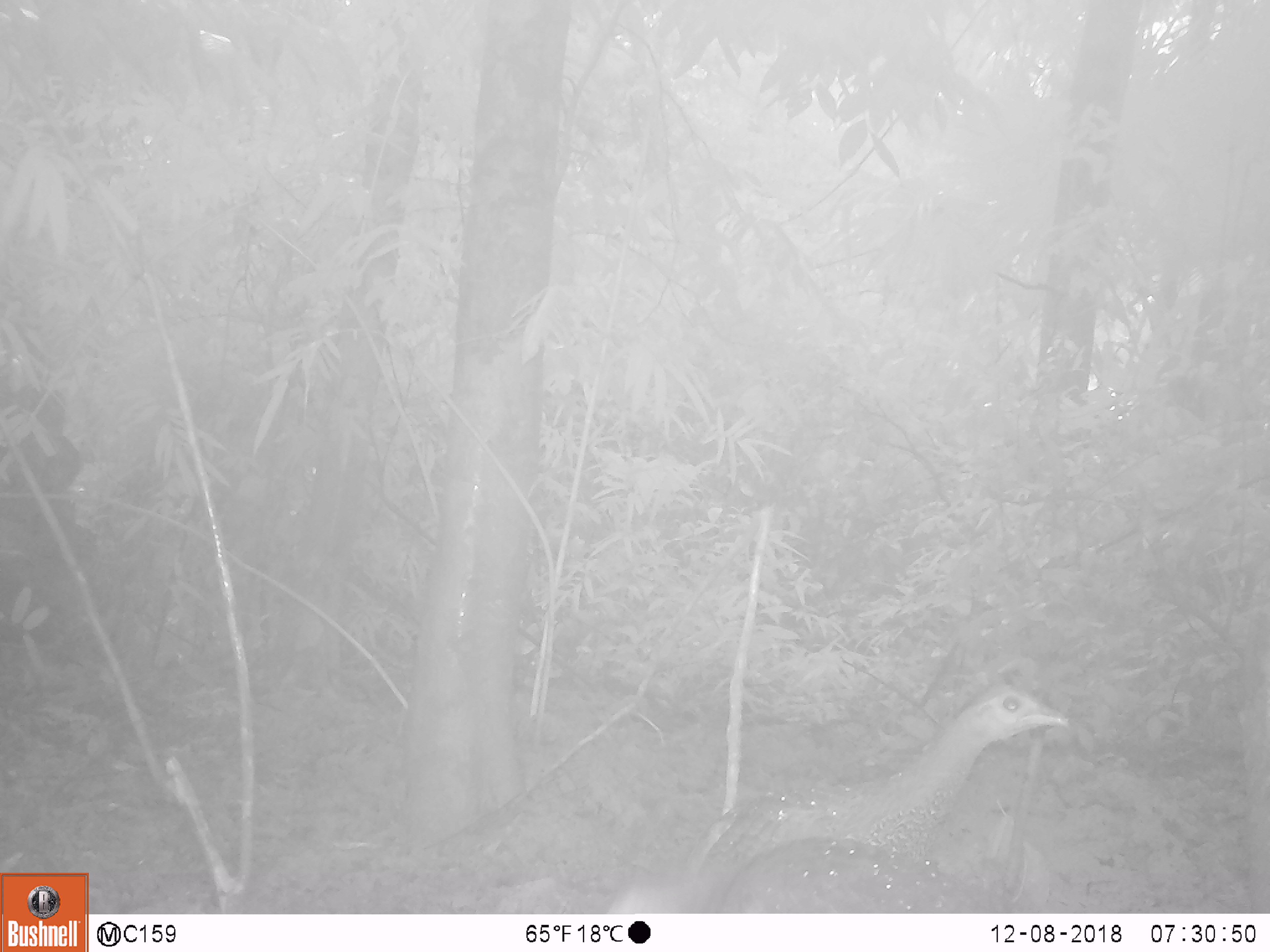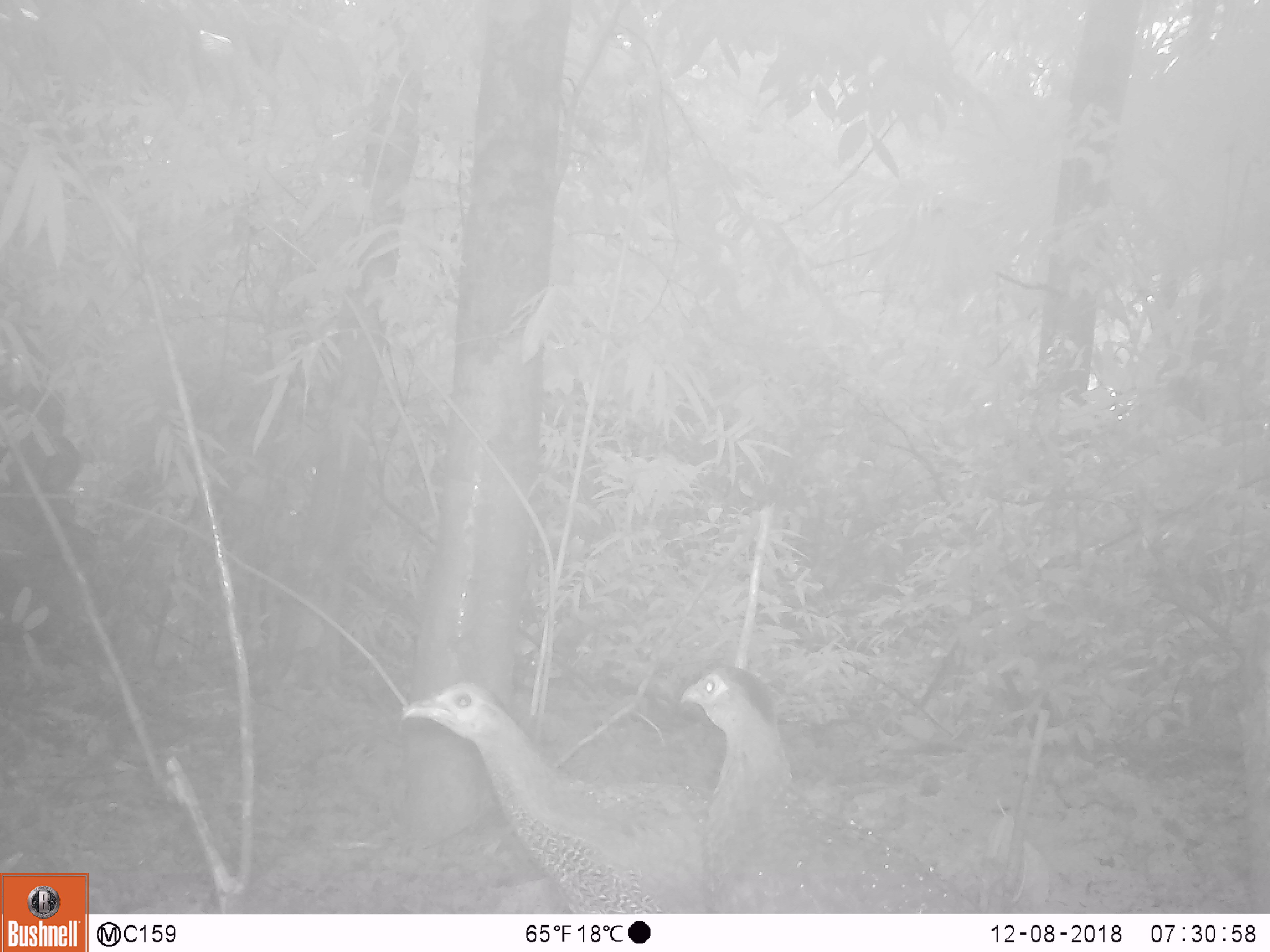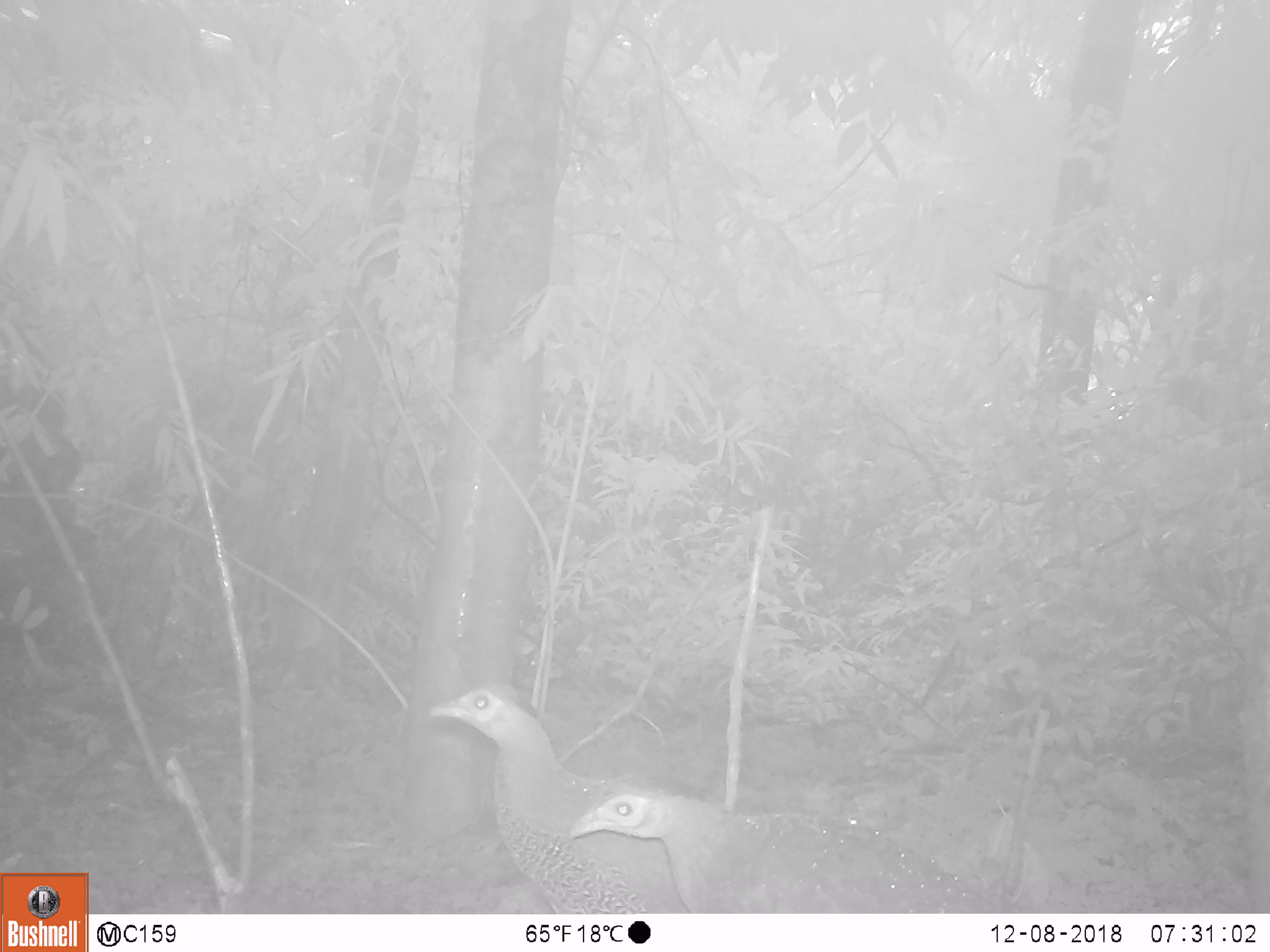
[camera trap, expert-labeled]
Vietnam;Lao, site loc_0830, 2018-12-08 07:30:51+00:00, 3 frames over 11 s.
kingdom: Animalia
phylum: Chordata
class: Aves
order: Galliformes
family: Phasianidae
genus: Lophura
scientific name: Lophura nycthemera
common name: silver pheasant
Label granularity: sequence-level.